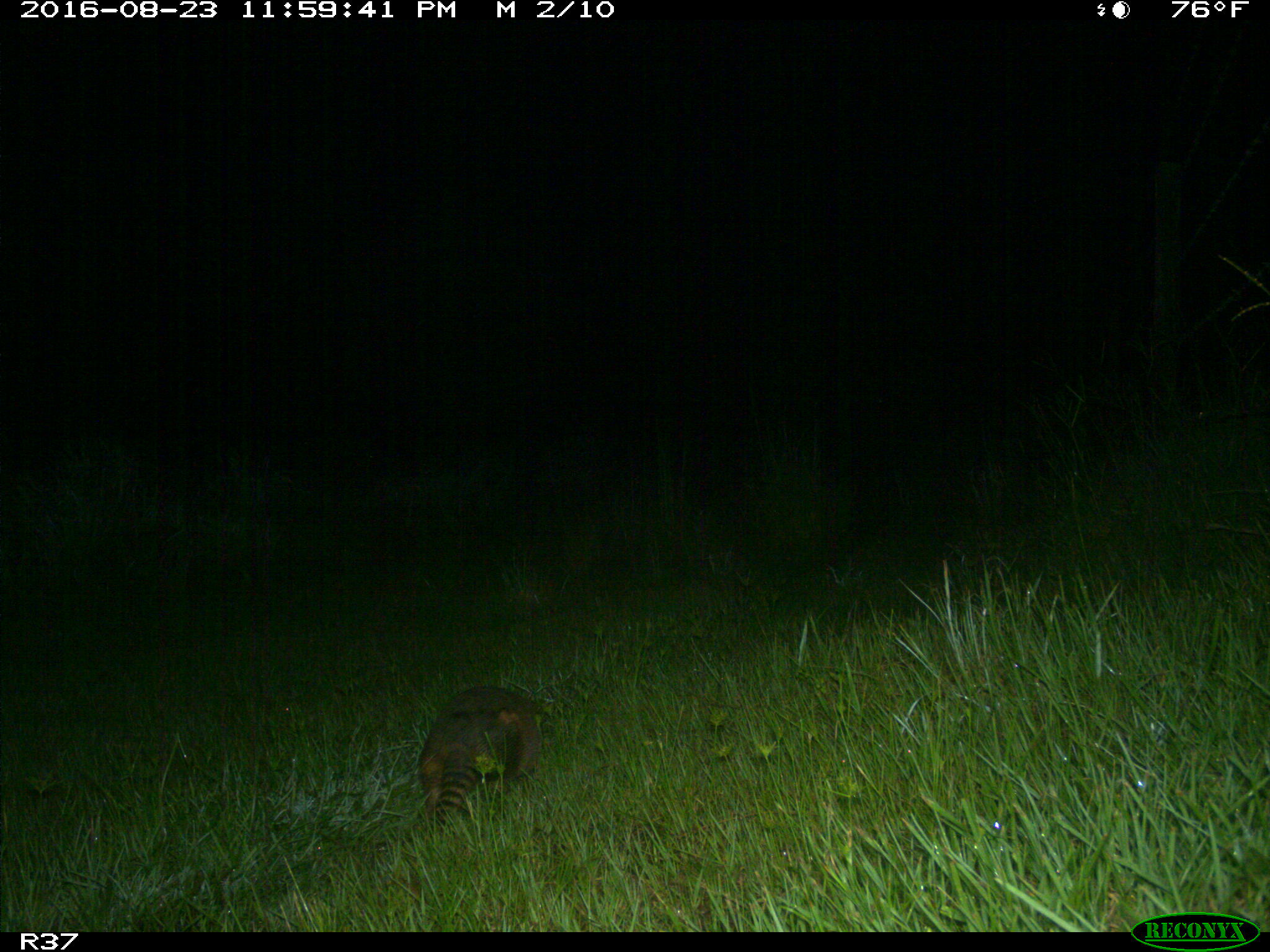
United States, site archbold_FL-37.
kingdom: Animalia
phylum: Chordata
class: Mammalia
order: Cingulata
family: Dasypodidae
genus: Dasypus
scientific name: Dasypus novemcinctus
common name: nine-banded armadillo